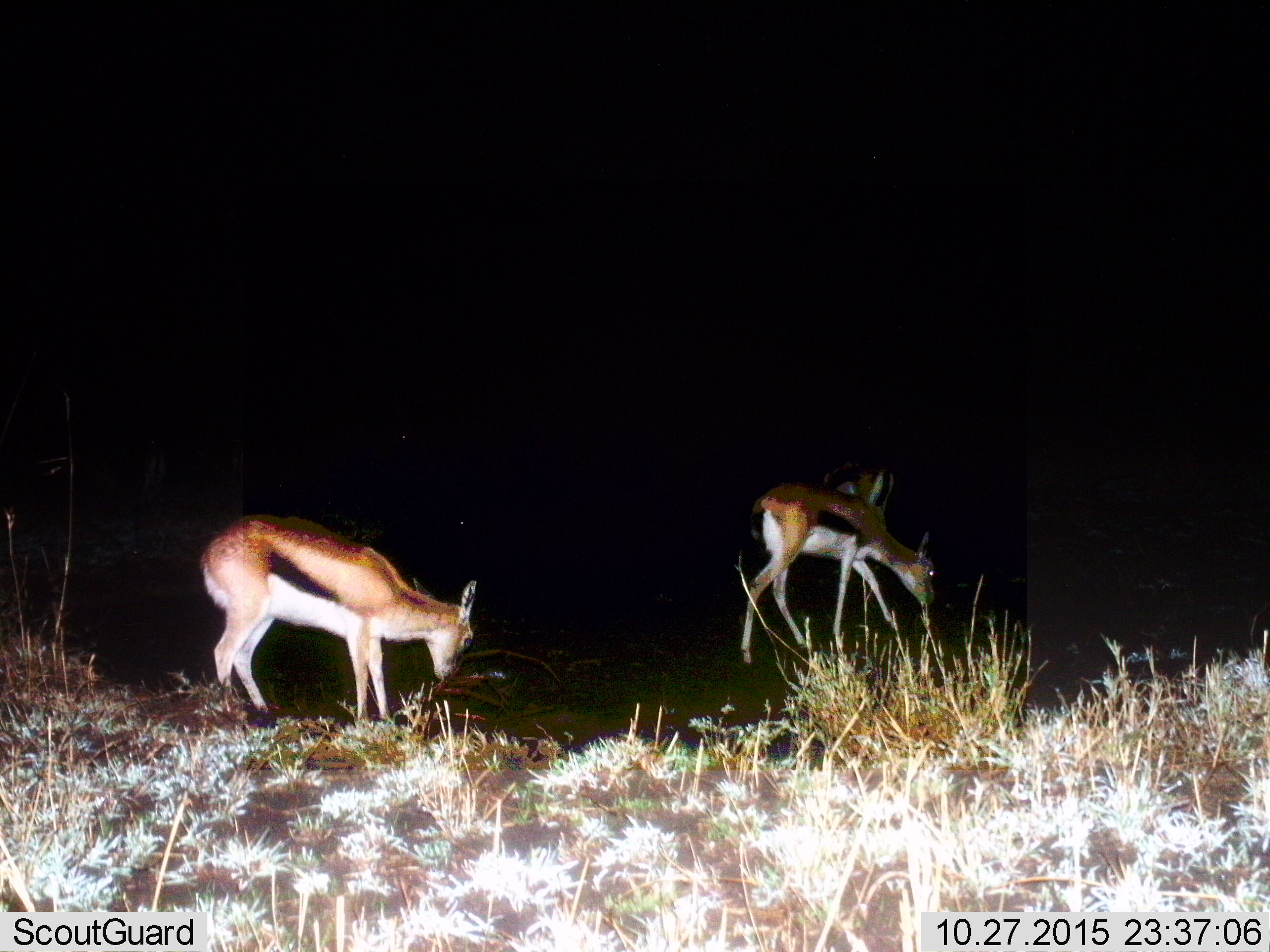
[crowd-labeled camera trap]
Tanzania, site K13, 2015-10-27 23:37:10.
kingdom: Animalia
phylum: Chordata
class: Mammalia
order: Artiodactyla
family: Bovidae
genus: Eudorcas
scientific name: Eudorcas thomsonii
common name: thomson's gazelle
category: gazellethomsons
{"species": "gazellethomsons (thomson's gazelle) (Eudorcas thomsonii)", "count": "3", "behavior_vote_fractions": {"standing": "30%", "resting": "0%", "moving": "50%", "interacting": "0%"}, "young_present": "0%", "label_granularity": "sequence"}